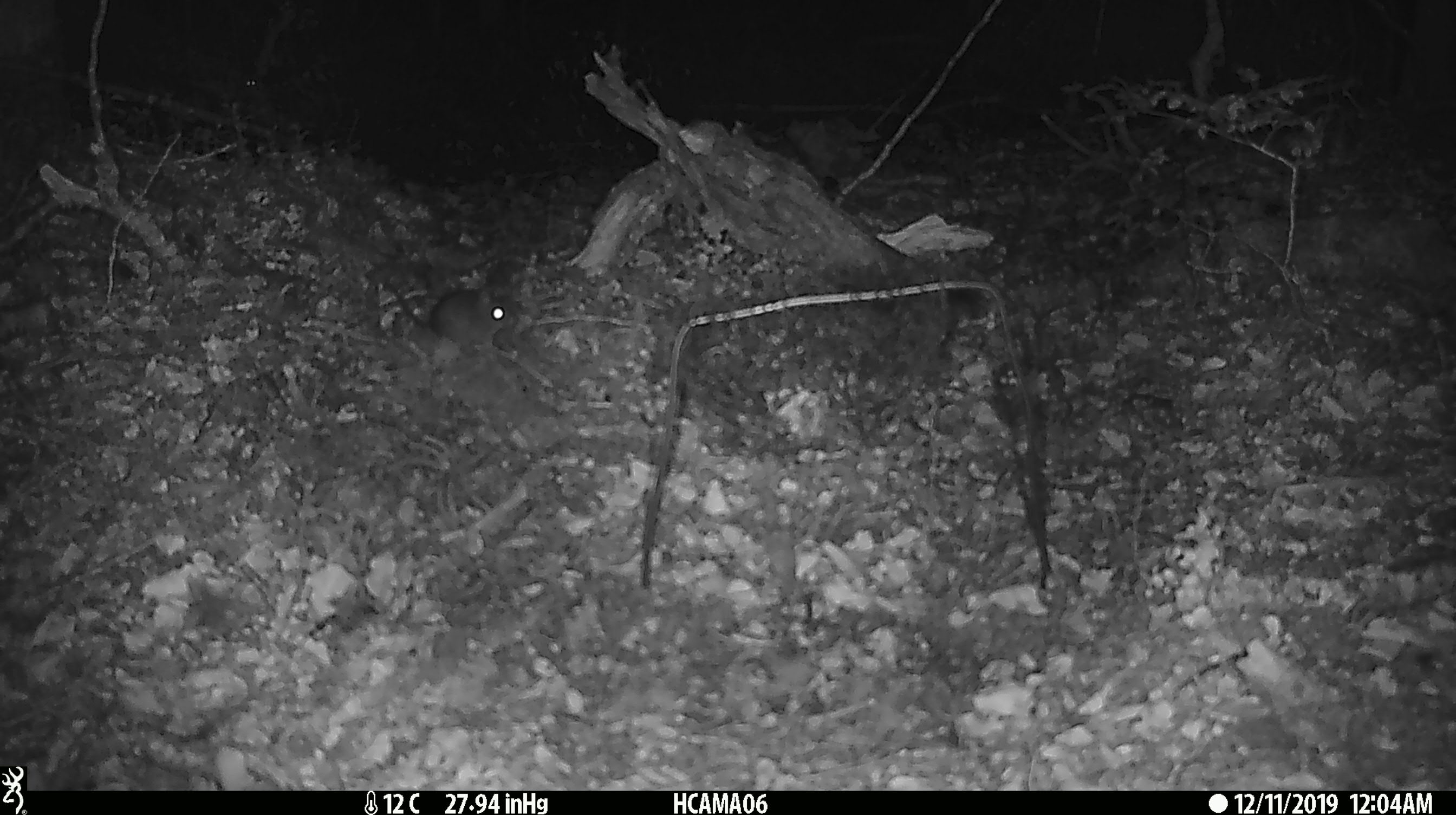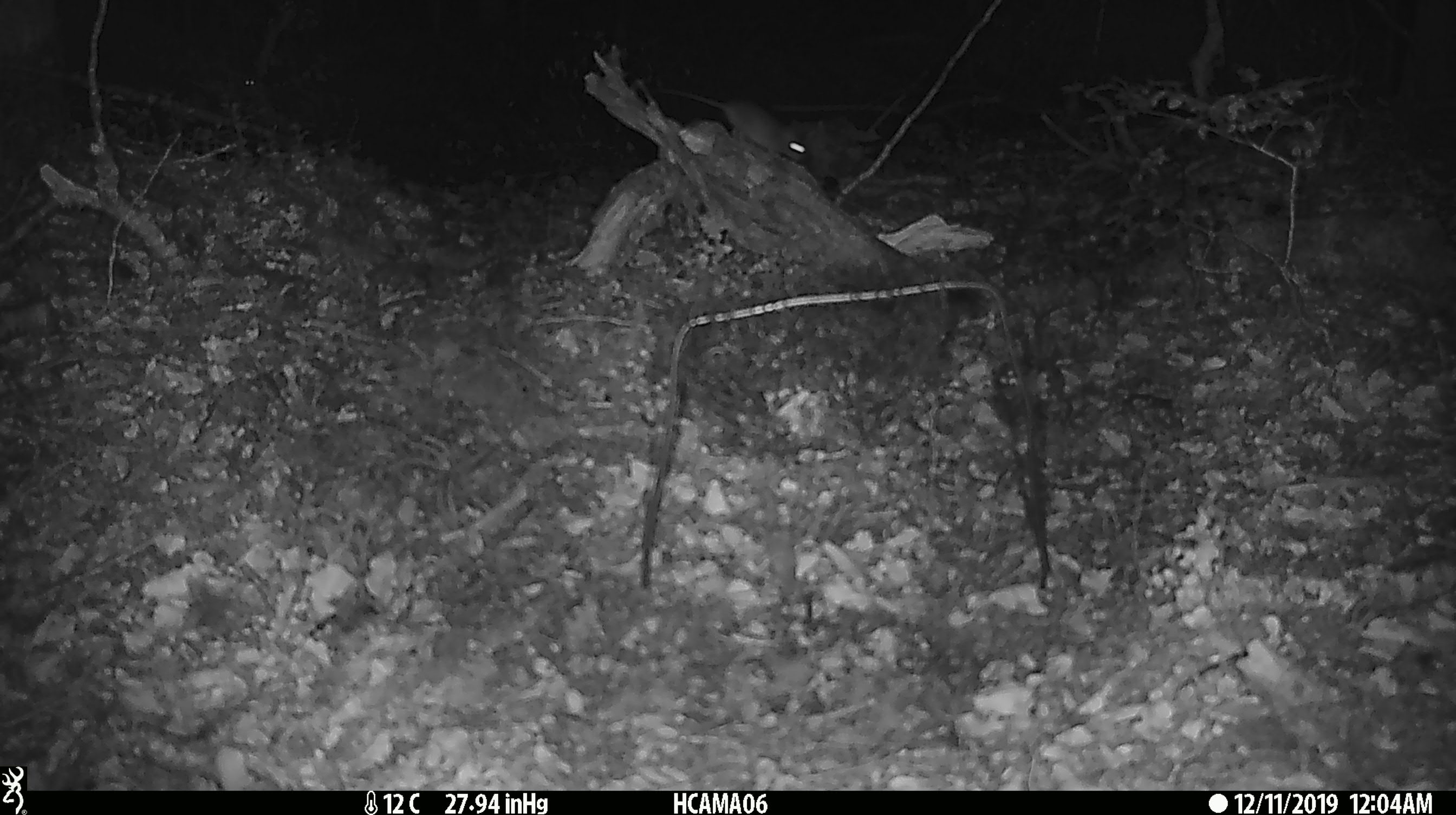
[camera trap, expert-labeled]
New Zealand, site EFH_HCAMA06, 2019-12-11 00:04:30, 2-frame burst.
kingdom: Animalia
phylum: Chordata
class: Mammalia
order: Rodentia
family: Muridae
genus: Mus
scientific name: Mus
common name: mouse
Mouse (Mus).